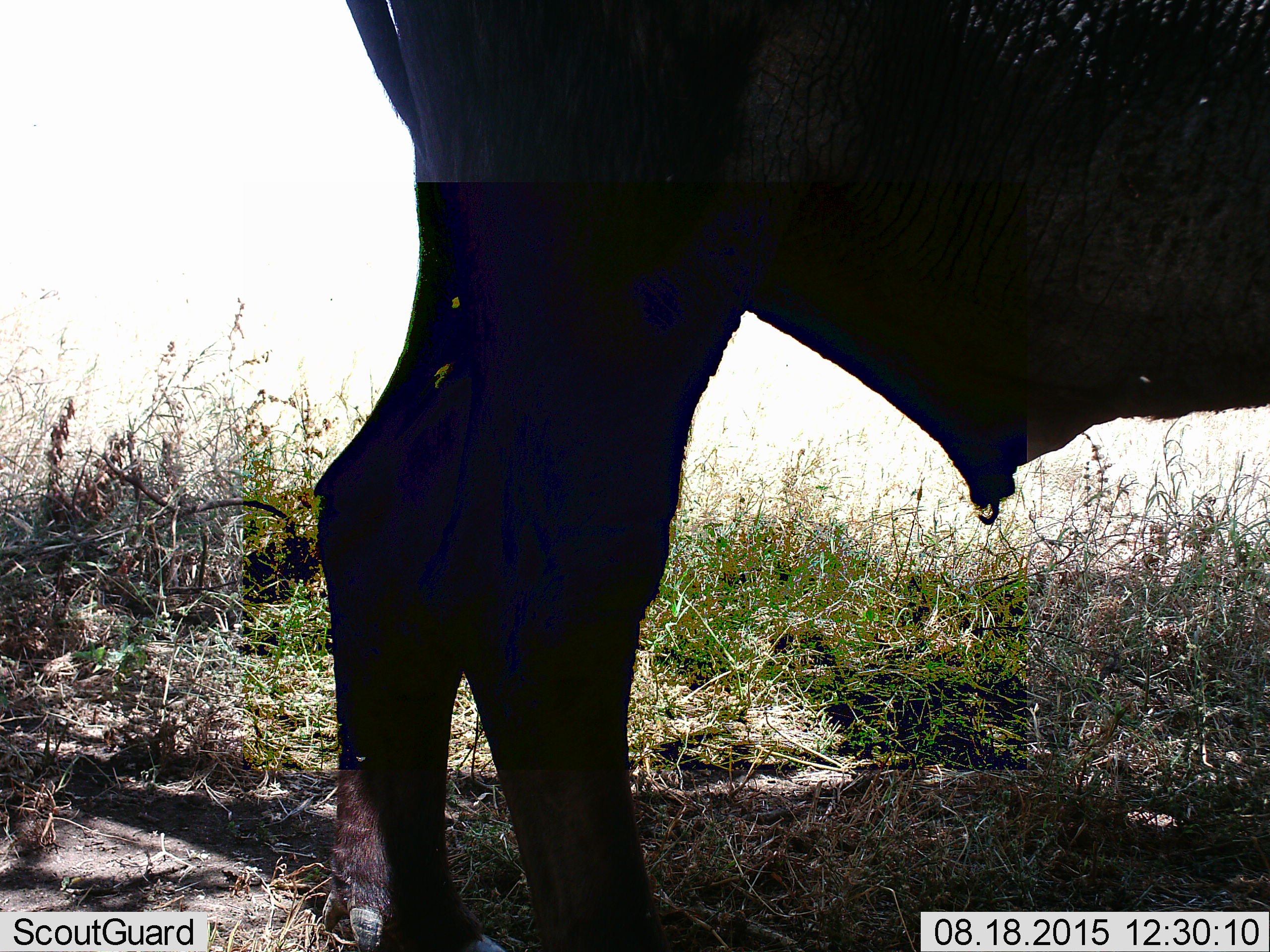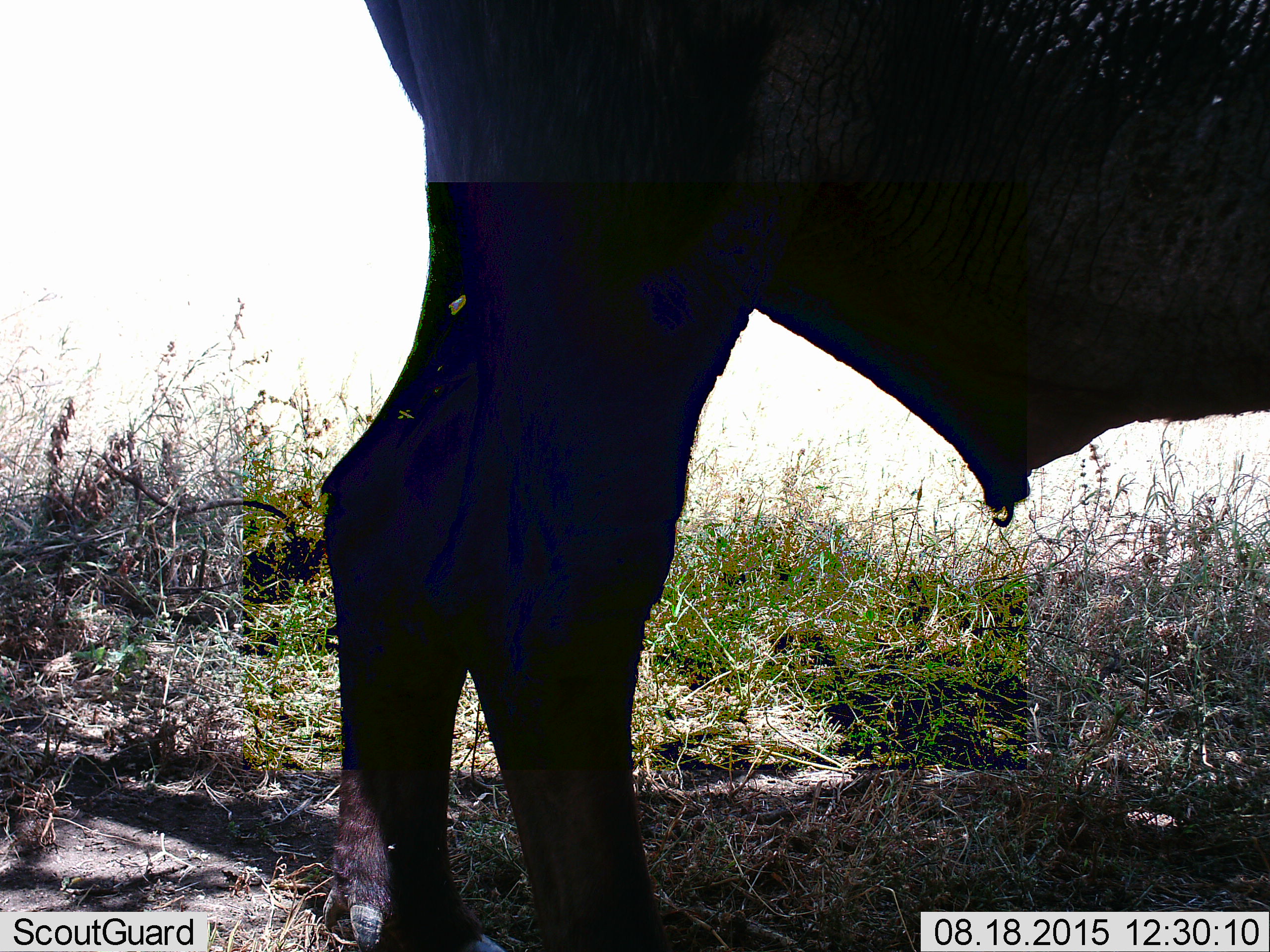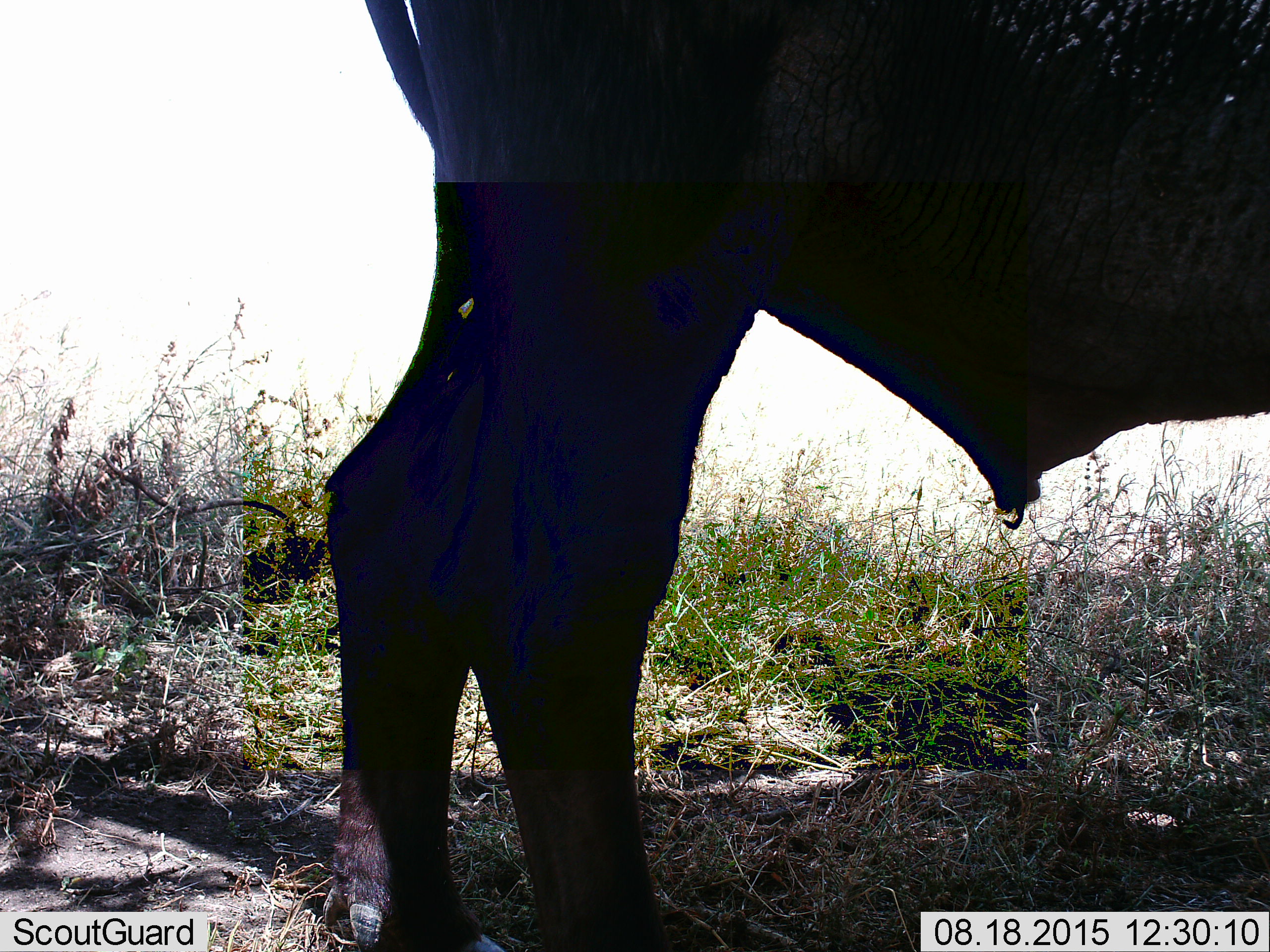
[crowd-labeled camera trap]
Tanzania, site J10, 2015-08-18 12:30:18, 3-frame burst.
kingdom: Animalia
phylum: Chordata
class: Mammalia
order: Artiodactyla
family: Bovidae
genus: Syncerus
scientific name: Syncerus caffer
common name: cape buffalo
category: buffalo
Buffalo (cape buffalo) (Syncerus caffer), count 1. Behavior (volunteer vote fractions): standing 100%, resting 0%, moving 0%, interacting 0%. Young present (vote fraction): 0%. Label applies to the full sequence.